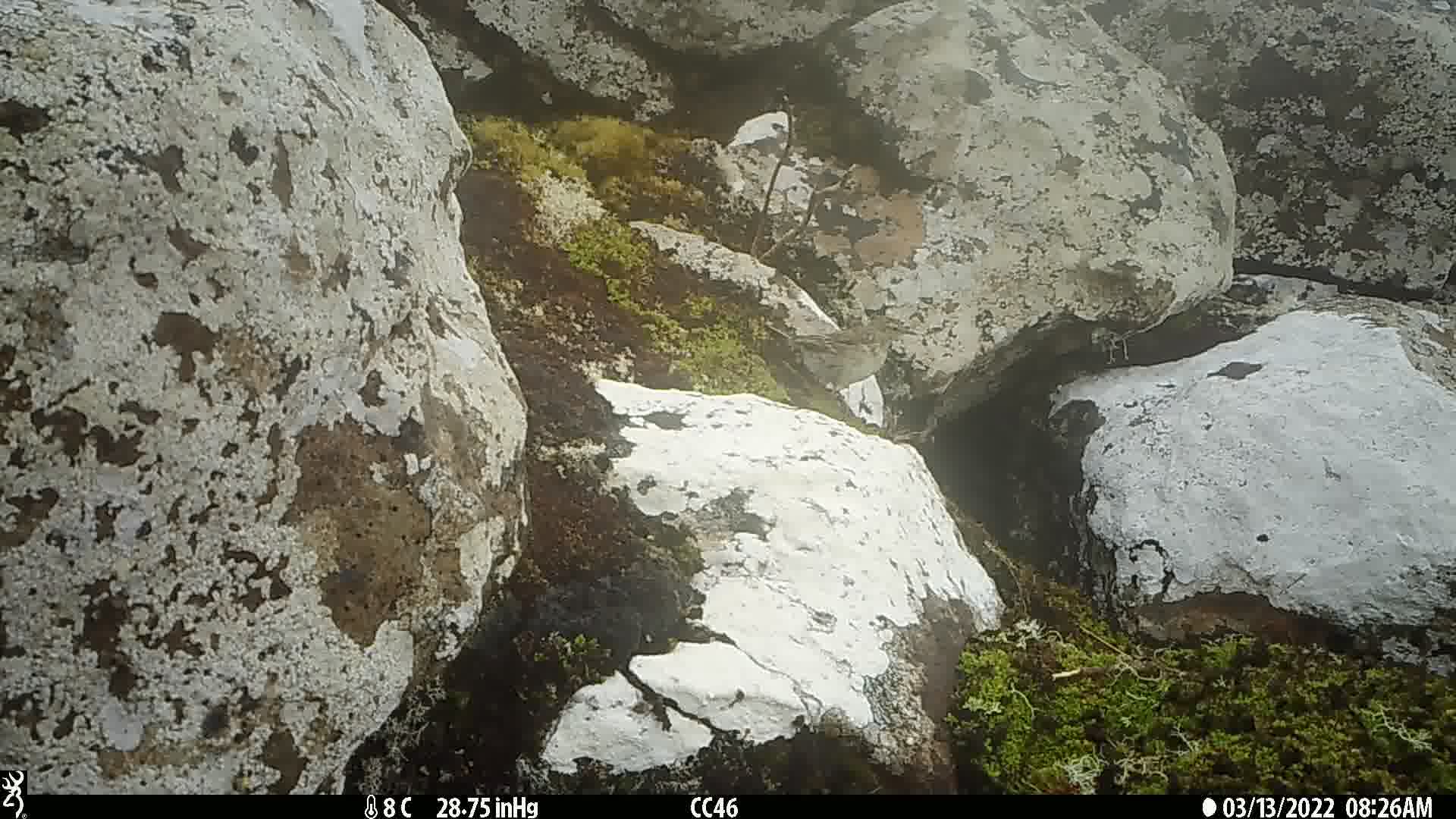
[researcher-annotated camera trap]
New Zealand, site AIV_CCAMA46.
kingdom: Animalia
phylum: Chordata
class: Aves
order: Passeriformes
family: Motacillidae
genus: Anthus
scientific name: Anthus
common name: pipit